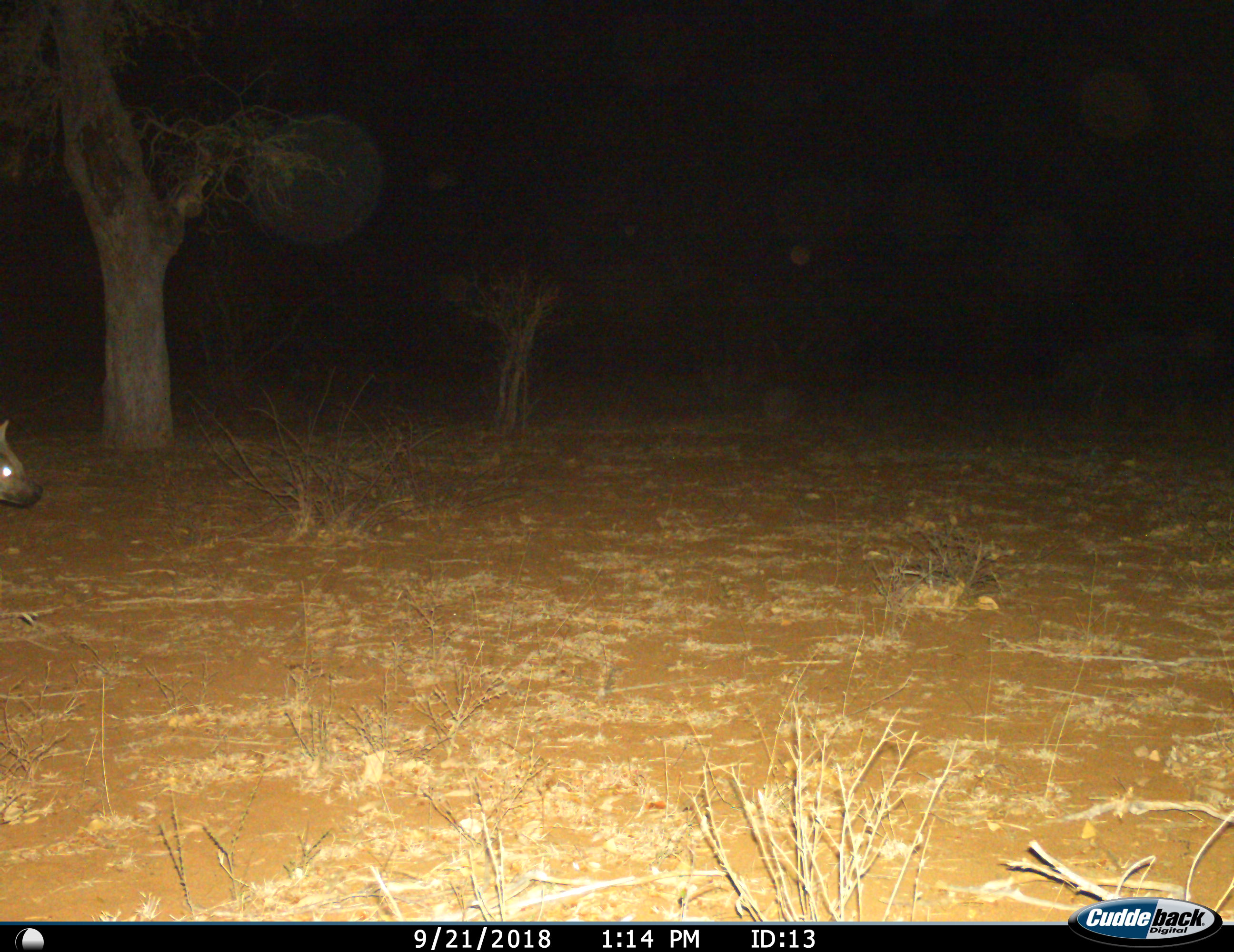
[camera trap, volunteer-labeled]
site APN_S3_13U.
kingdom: Animalia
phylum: Chordata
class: Mammalia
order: Carnivora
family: Hyaenidae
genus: Crocuta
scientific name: Crocuta crocuta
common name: spotted hyena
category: hyenaspotted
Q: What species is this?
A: Hyenaspotted (spotted hyena) (Crocuta crocuta).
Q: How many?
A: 1.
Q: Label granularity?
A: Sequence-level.